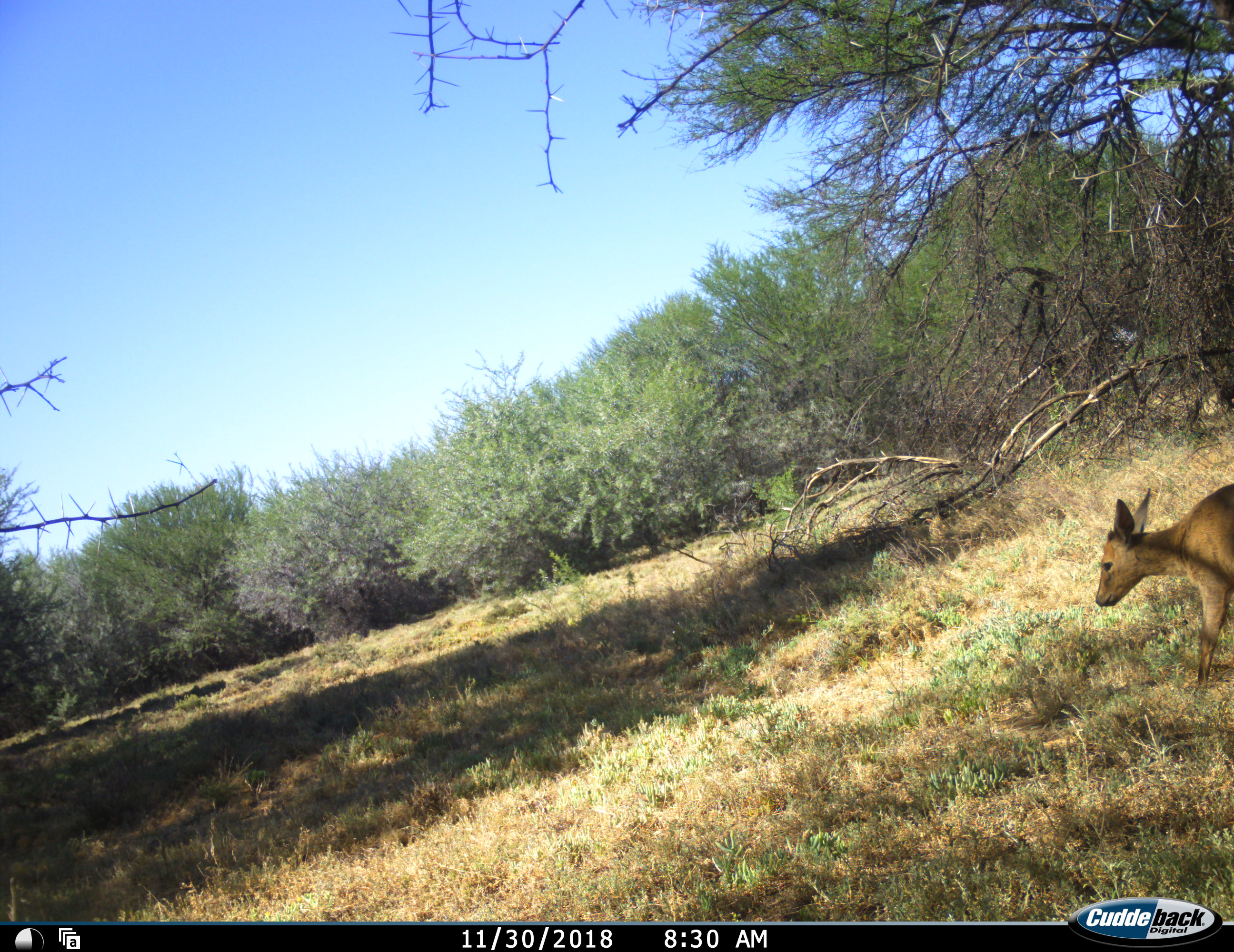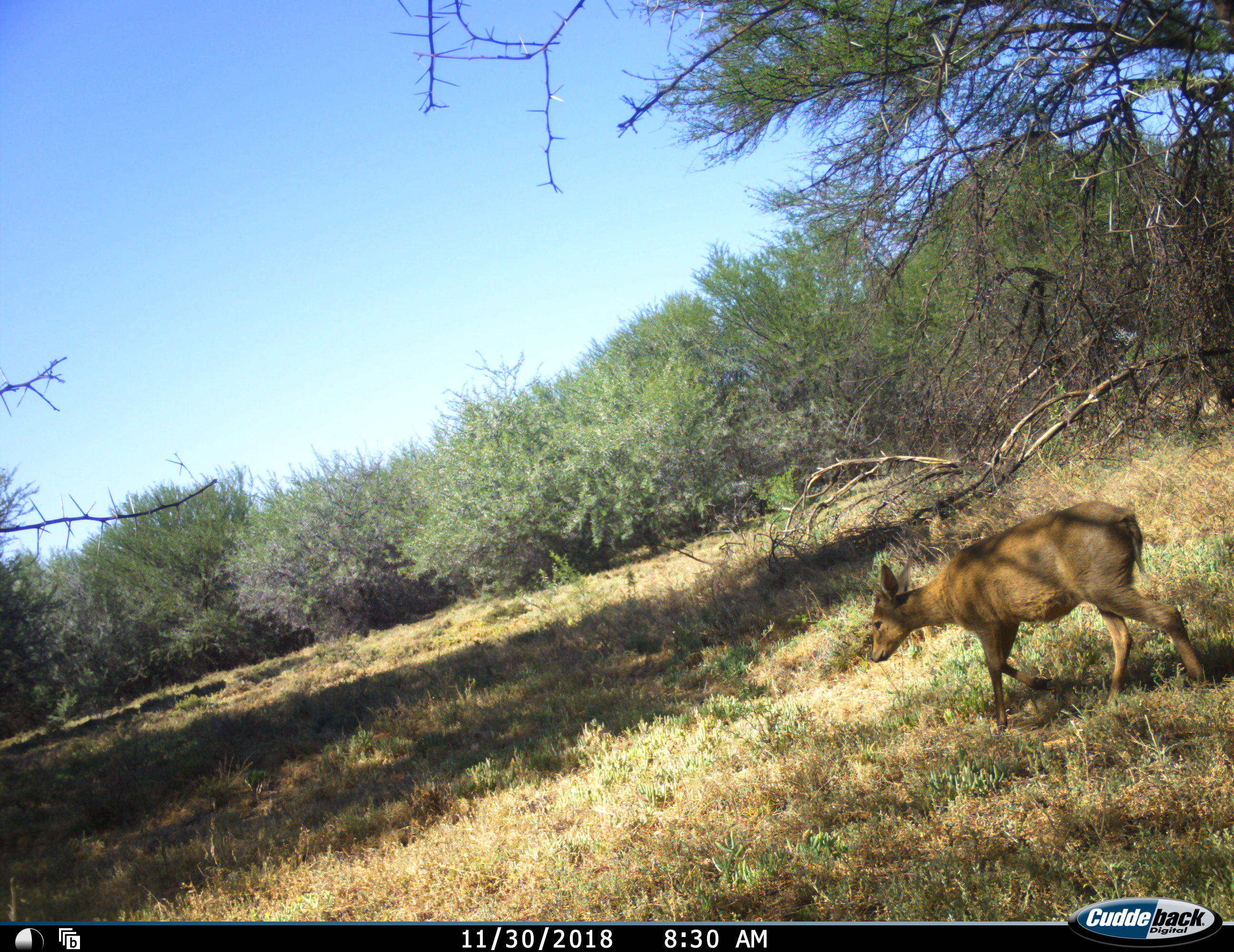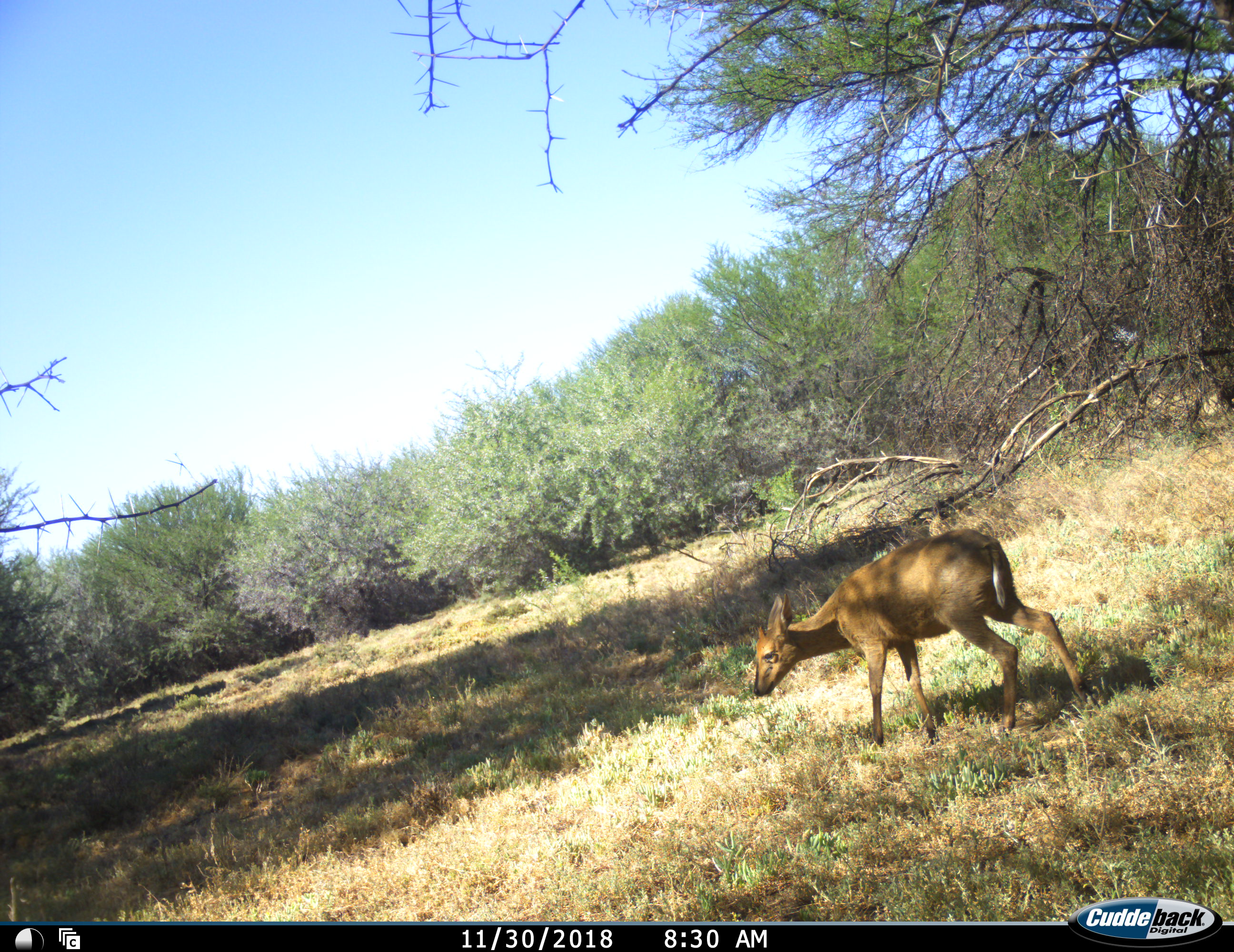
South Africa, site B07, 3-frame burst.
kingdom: Animalia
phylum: Chordata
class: Mammalia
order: Artiodactyla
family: Bovidae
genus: Sylvicapra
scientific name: Sylvicapra grimmia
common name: common grey duiker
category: duikercommongrey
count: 1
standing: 0%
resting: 0%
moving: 100%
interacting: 0%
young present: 0%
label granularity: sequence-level